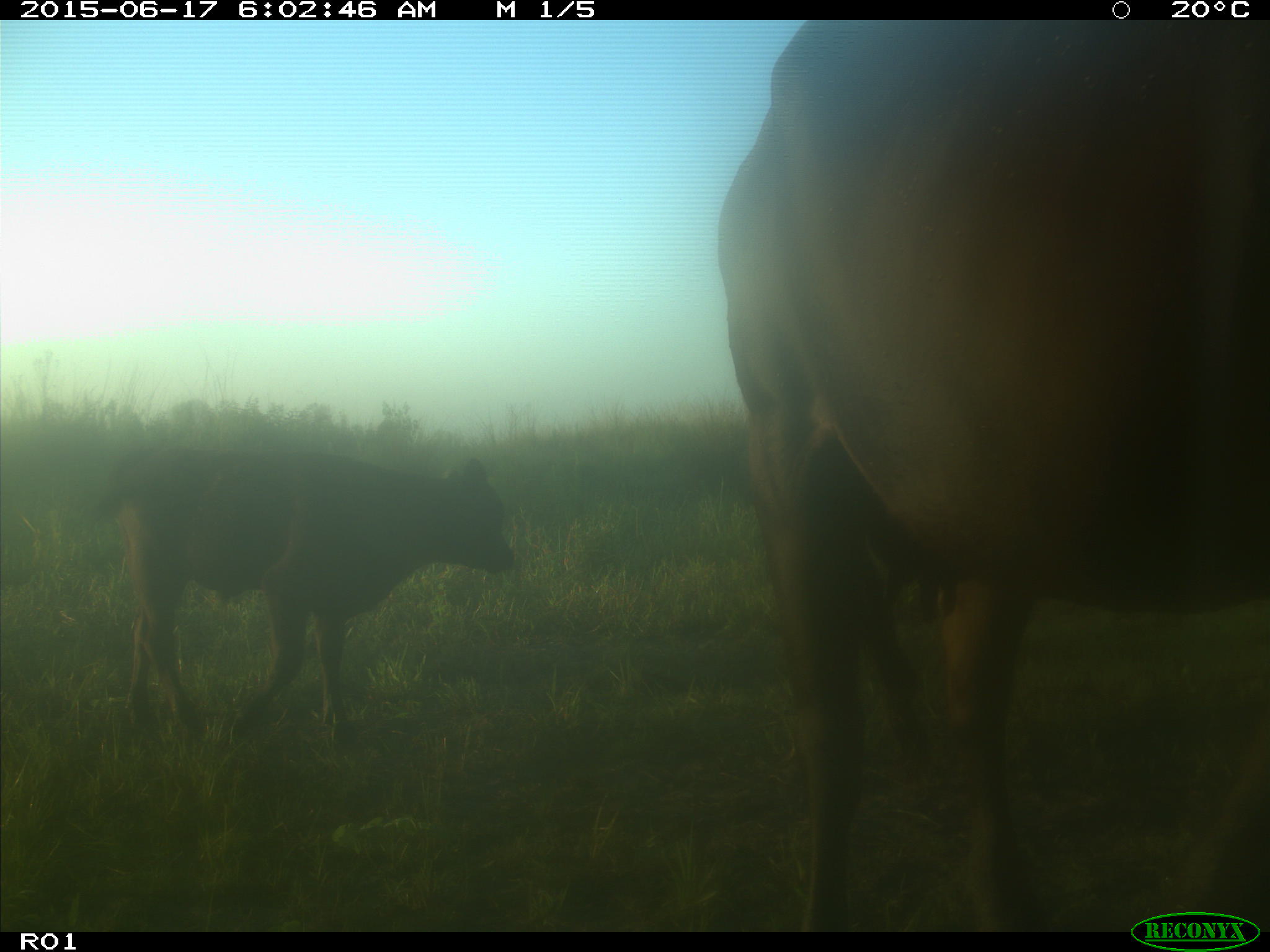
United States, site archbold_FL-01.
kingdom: Animalia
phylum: Chordata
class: Mammalia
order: Artiodactyla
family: Bovidae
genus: Bos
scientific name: Bos taurus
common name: domestic cow